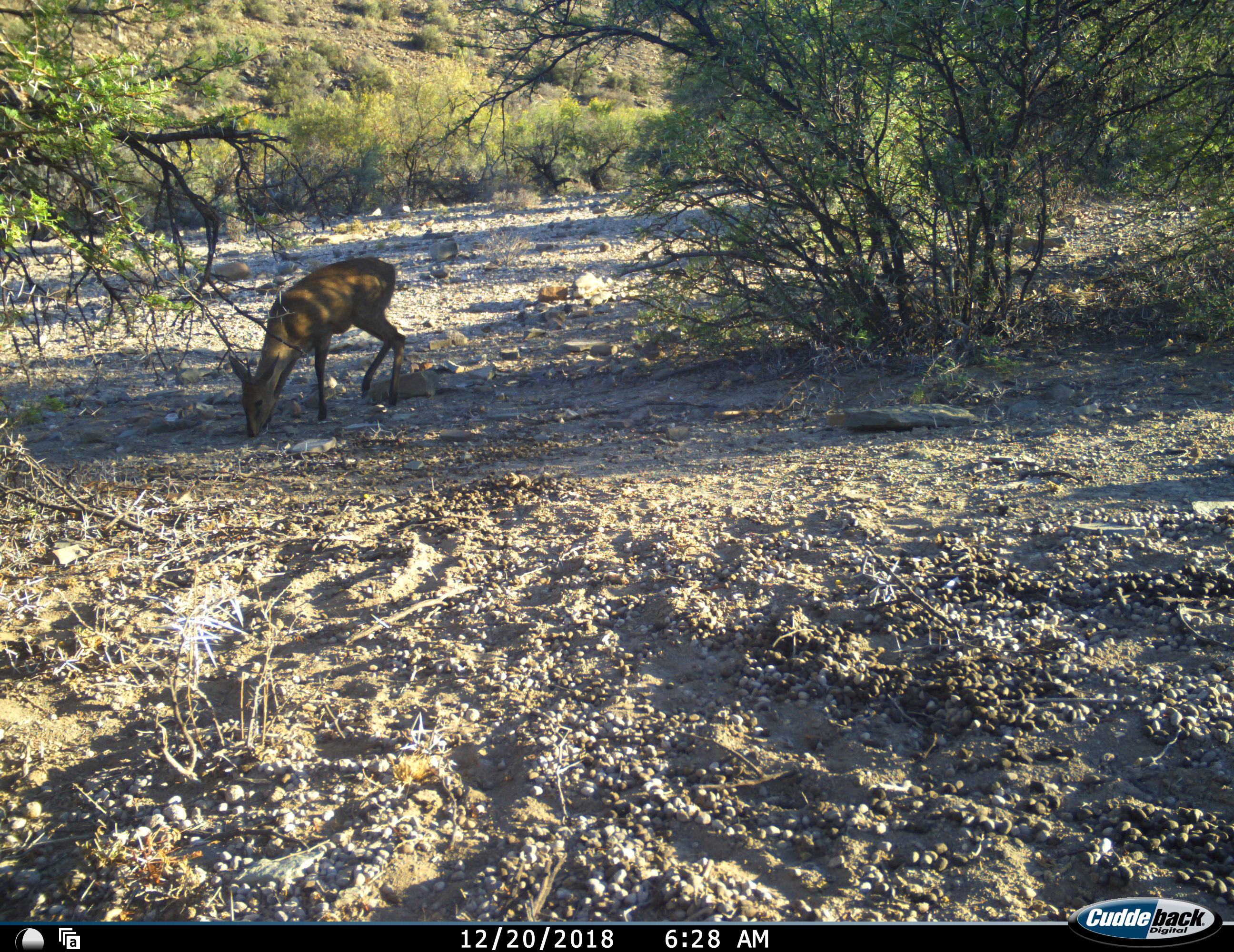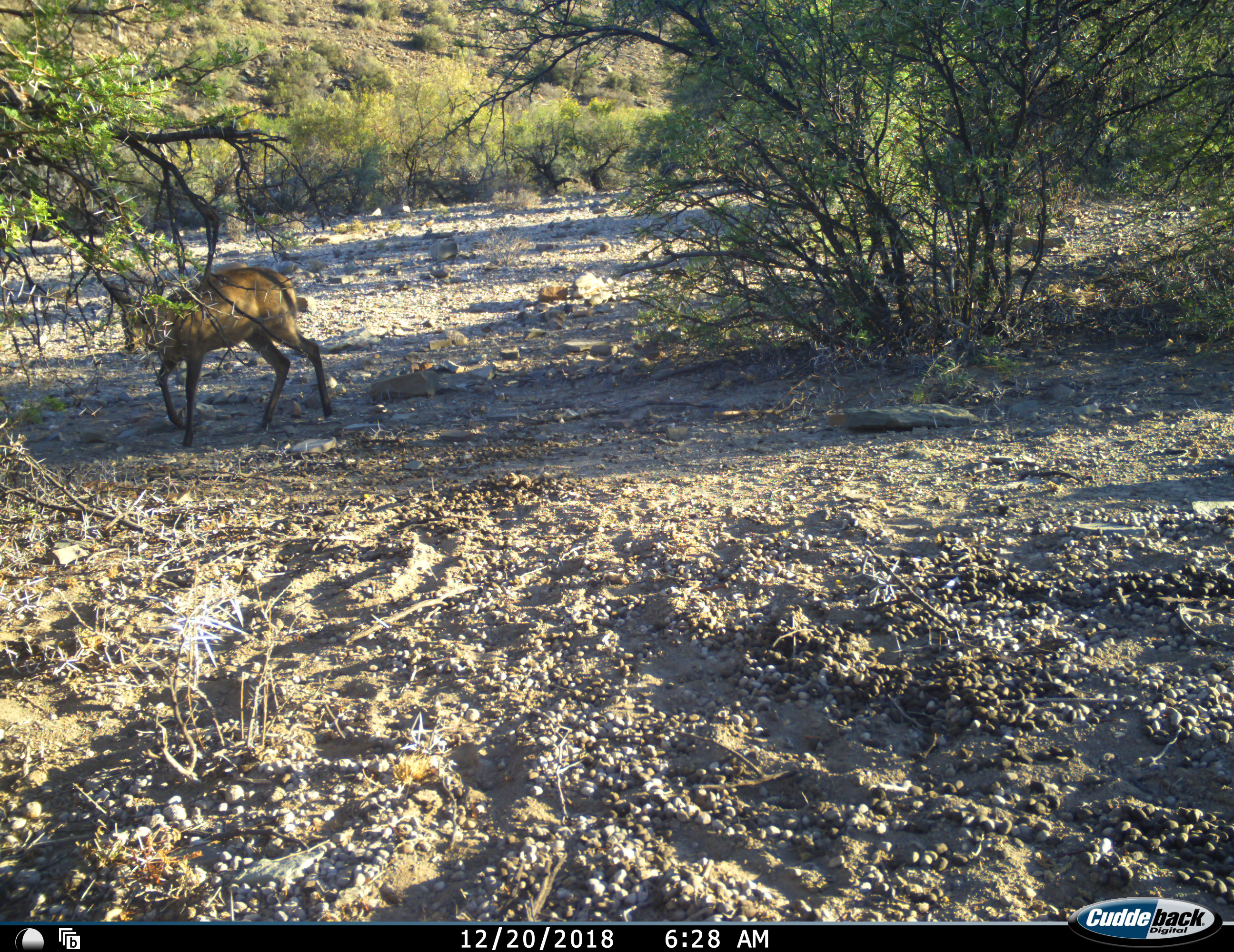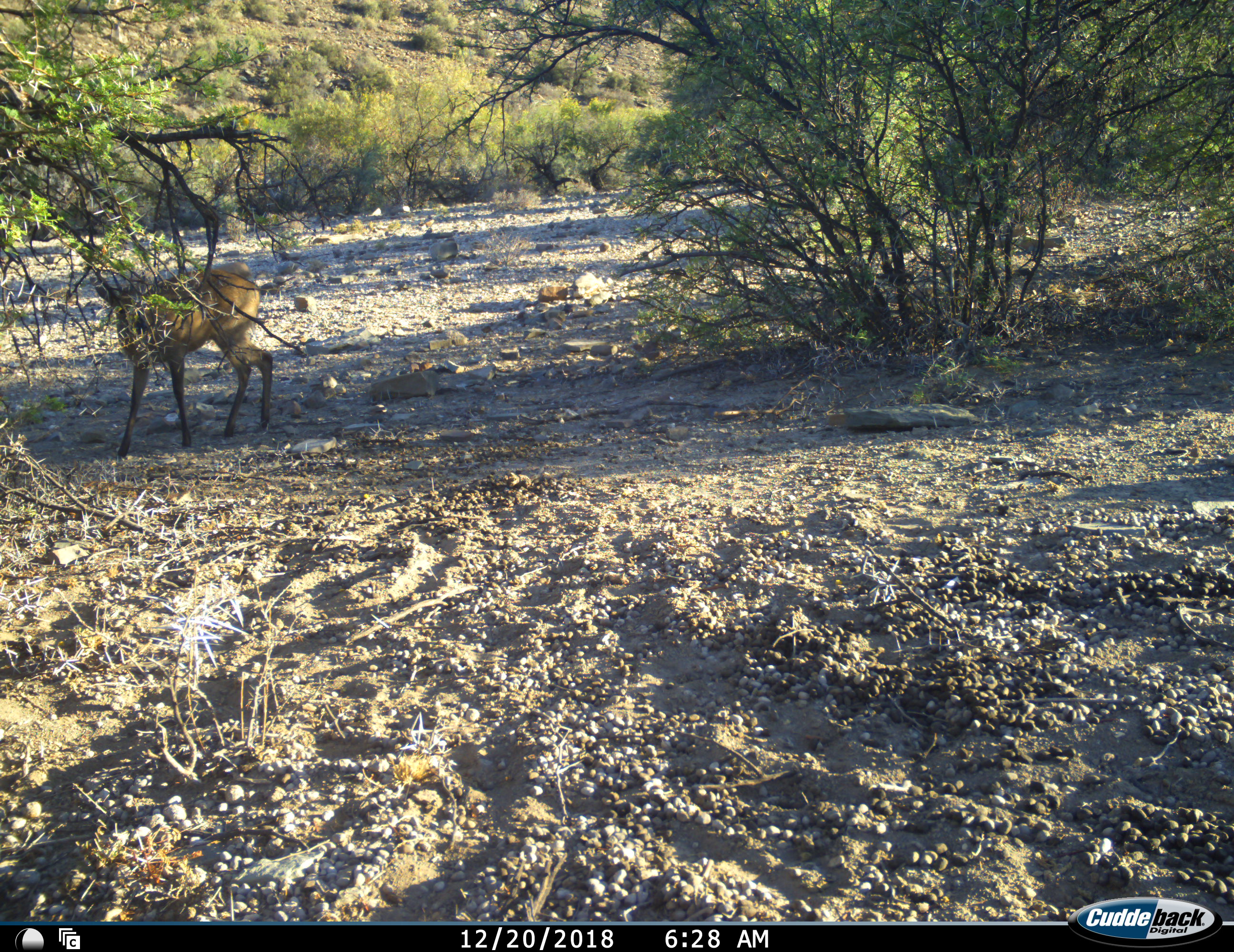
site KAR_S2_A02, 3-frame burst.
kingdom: Animalia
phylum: Chordata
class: Mammalia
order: Artiodactyla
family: Bovidae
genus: Sylvicapra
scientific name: Sylvicapra grimmia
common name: common duiker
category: duikercommongrey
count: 1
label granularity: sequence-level